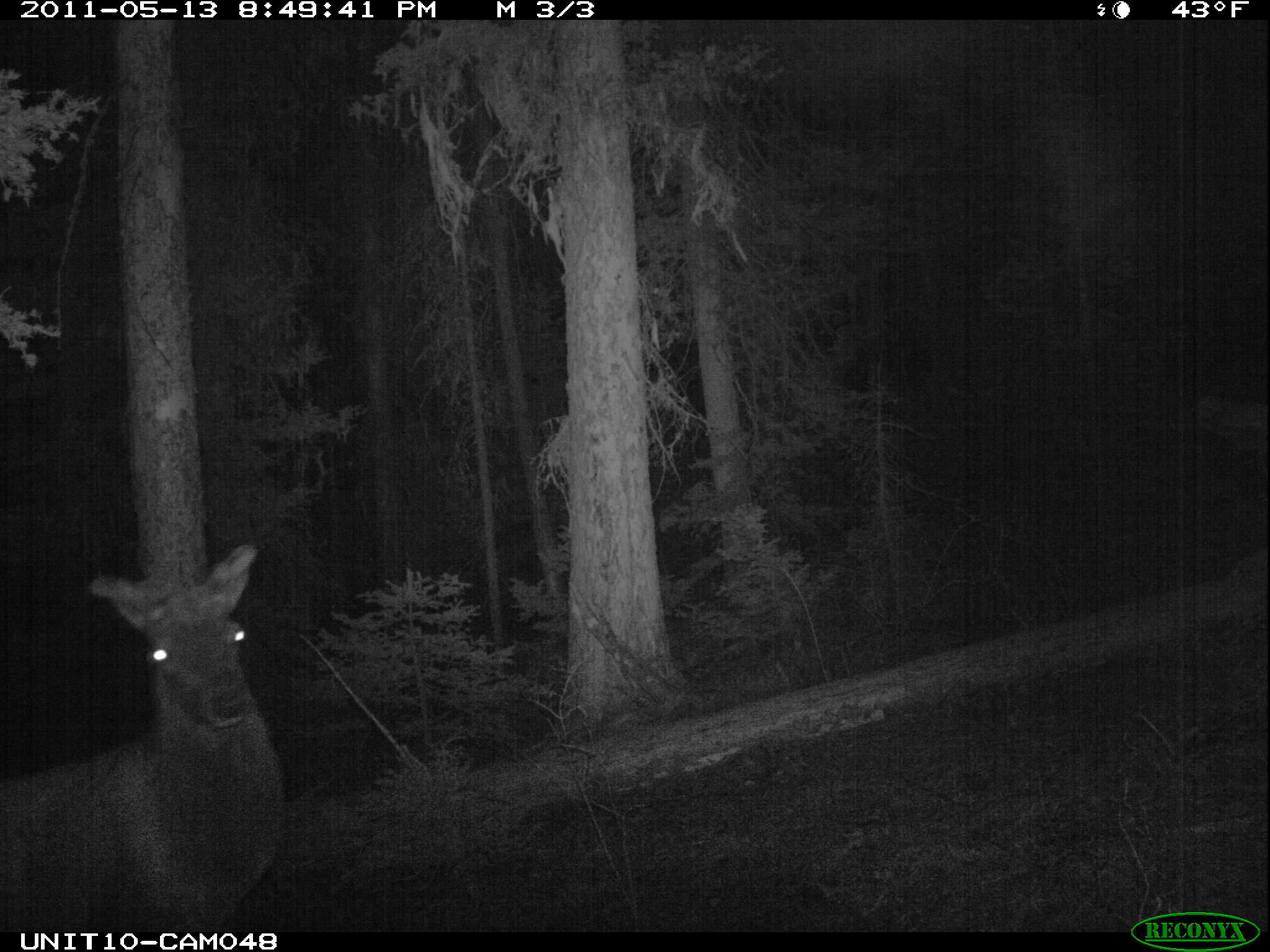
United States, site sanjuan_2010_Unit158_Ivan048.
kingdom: Animalia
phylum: Chordata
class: Mammalia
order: Artiodactyla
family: Cervidae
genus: Cervus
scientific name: Cervus elaphus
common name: red deer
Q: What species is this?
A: Cervus elaphus (red deer).